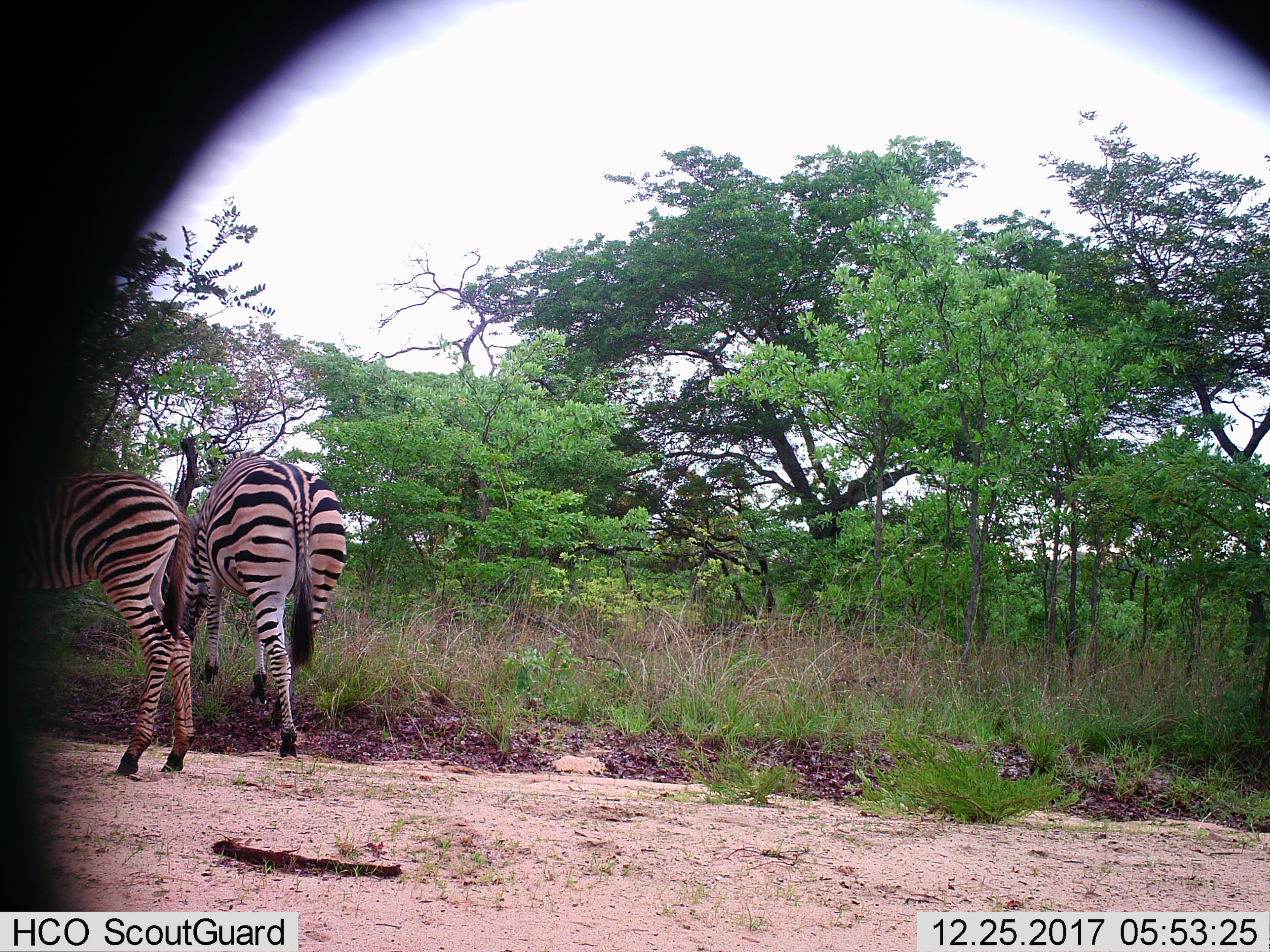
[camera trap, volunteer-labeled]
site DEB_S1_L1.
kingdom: Animalia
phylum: Chordata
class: Mammalia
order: Perissodactyla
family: Equidae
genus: Equus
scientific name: Equus quagga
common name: plains zebra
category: zebraplains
Zebraplains (plains zebra) (Equus quagga), count 2. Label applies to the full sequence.